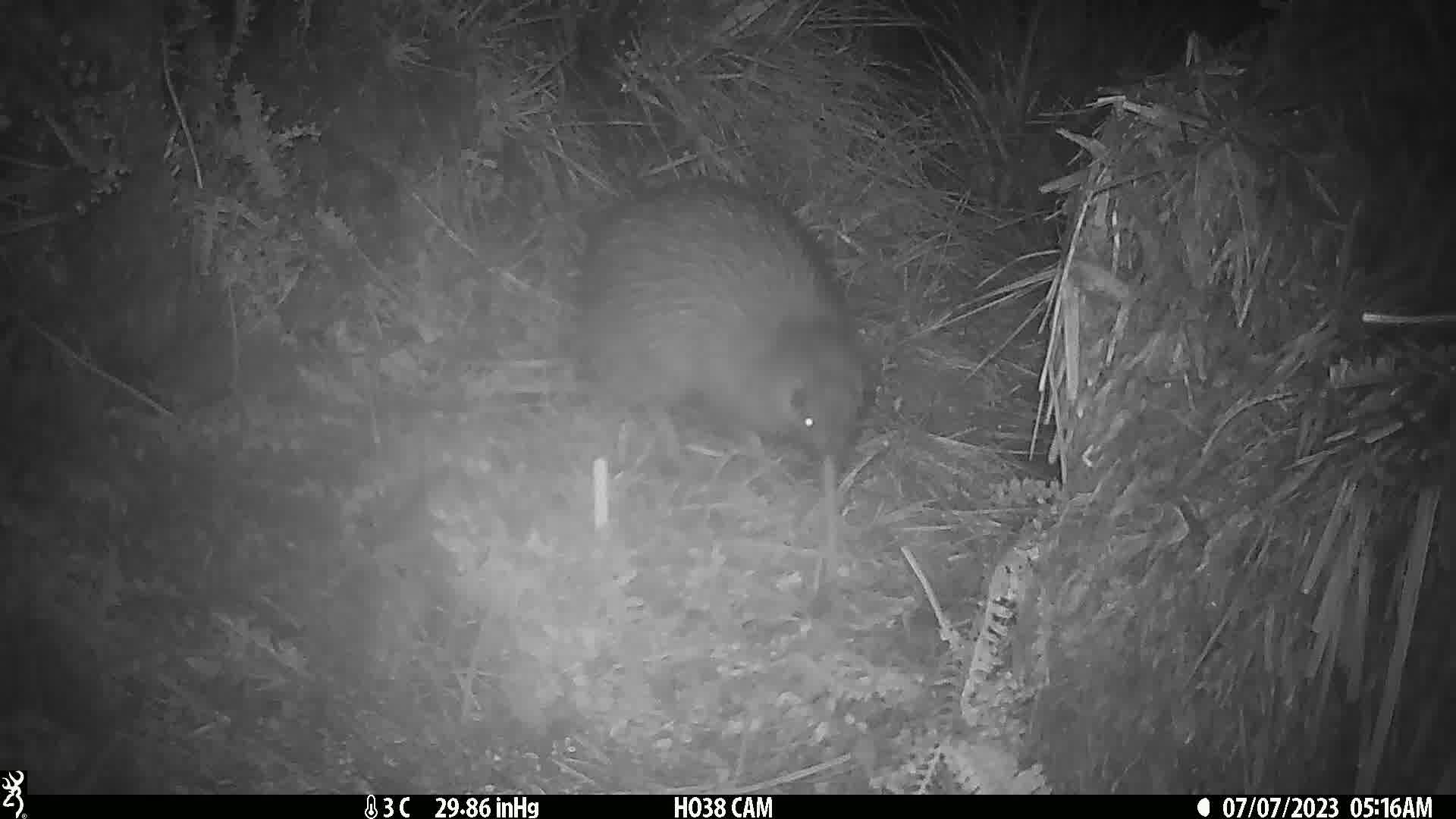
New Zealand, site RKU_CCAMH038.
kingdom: Animalia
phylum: Chordata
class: Aves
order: Apterygiformes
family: Apterygidae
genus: Apteryx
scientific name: Apteryx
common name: kiwi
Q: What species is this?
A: Kiwi (Apteryx).